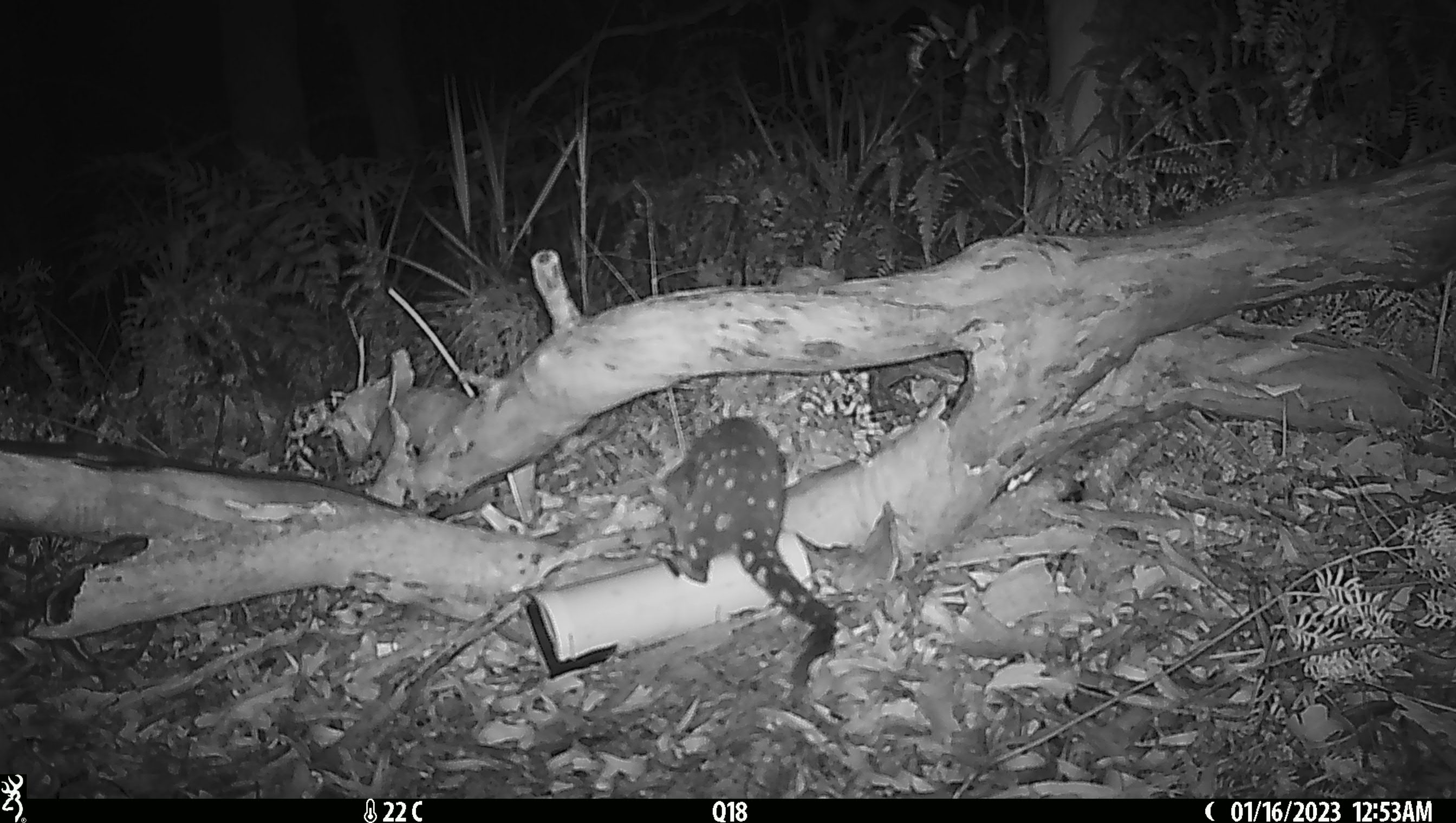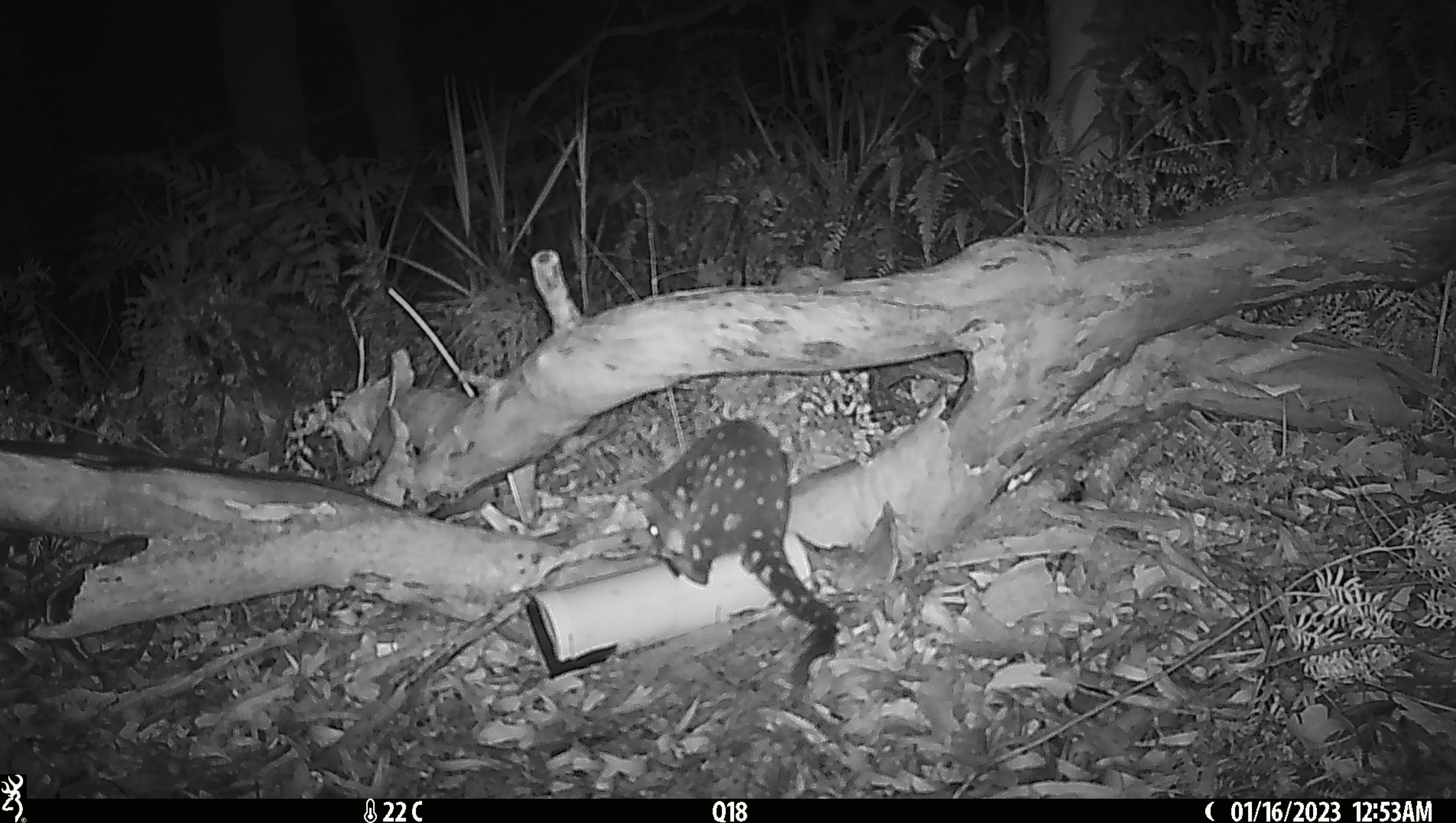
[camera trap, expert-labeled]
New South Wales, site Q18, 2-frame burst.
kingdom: Animalia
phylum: Chordata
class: Mammalia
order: Dasyuromorphia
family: Dasyuridae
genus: Dasyurus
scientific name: Dasyurus maculatus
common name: spotted-tailed quoll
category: quoll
Quoll (spotted-tailed quoll) (Dasyurus maculatus).